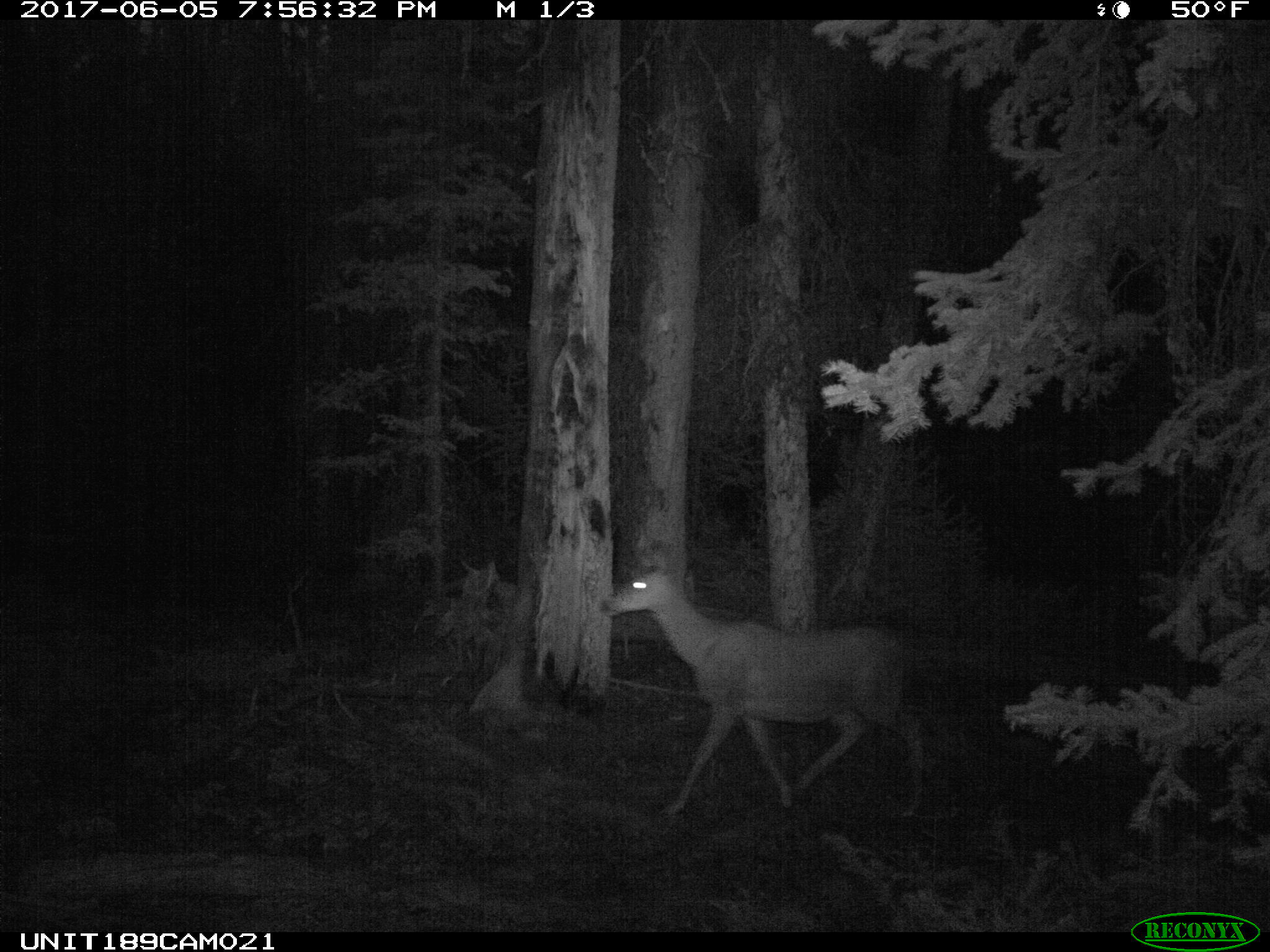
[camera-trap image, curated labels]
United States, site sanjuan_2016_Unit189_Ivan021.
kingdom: Animalia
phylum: Chordata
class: Mammalia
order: Artiodactyla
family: Cervidae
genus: Odocoileus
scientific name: Odocoileus hemionus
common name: mule deer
Odocoileus hemionus (mule deer).